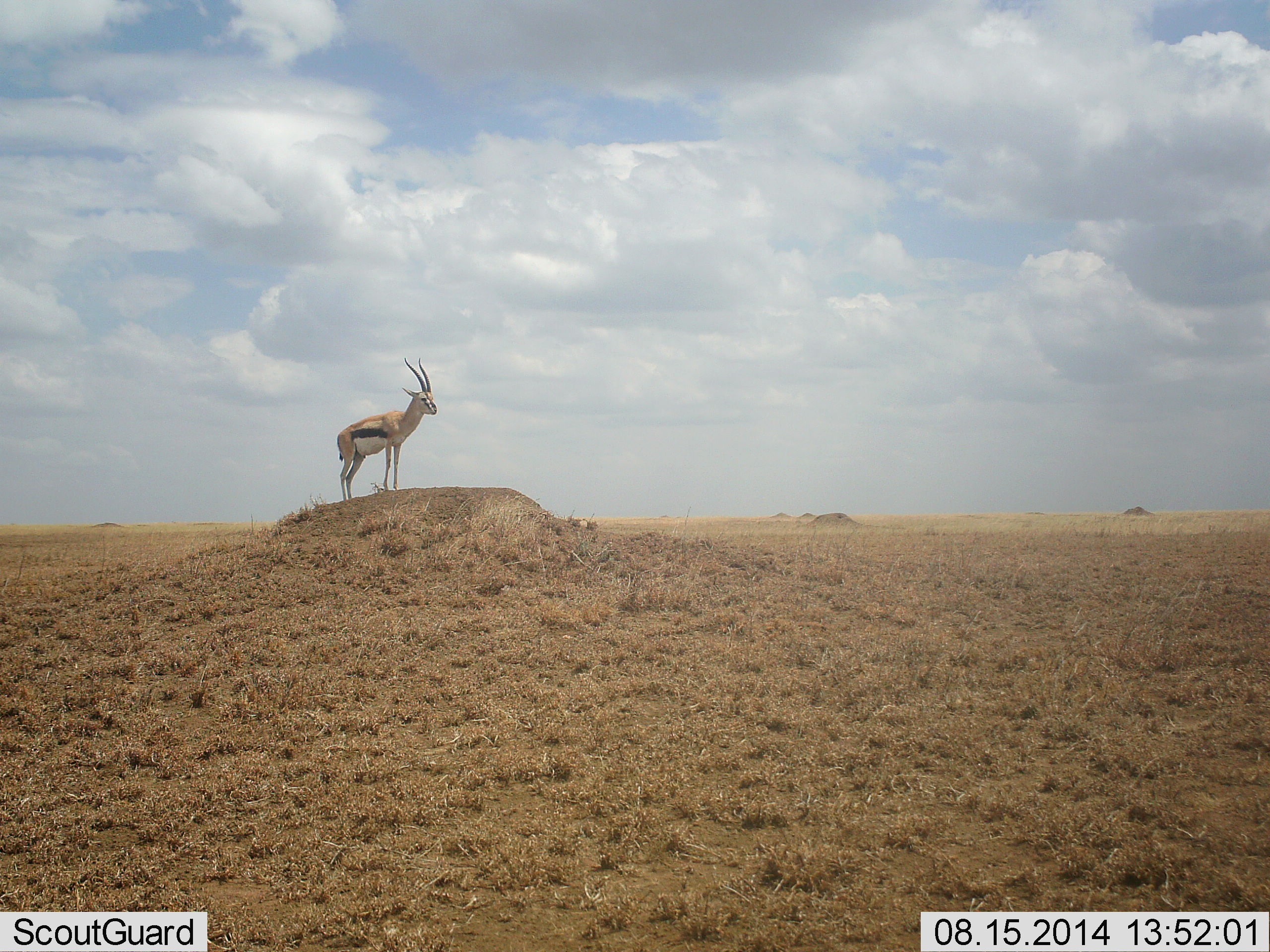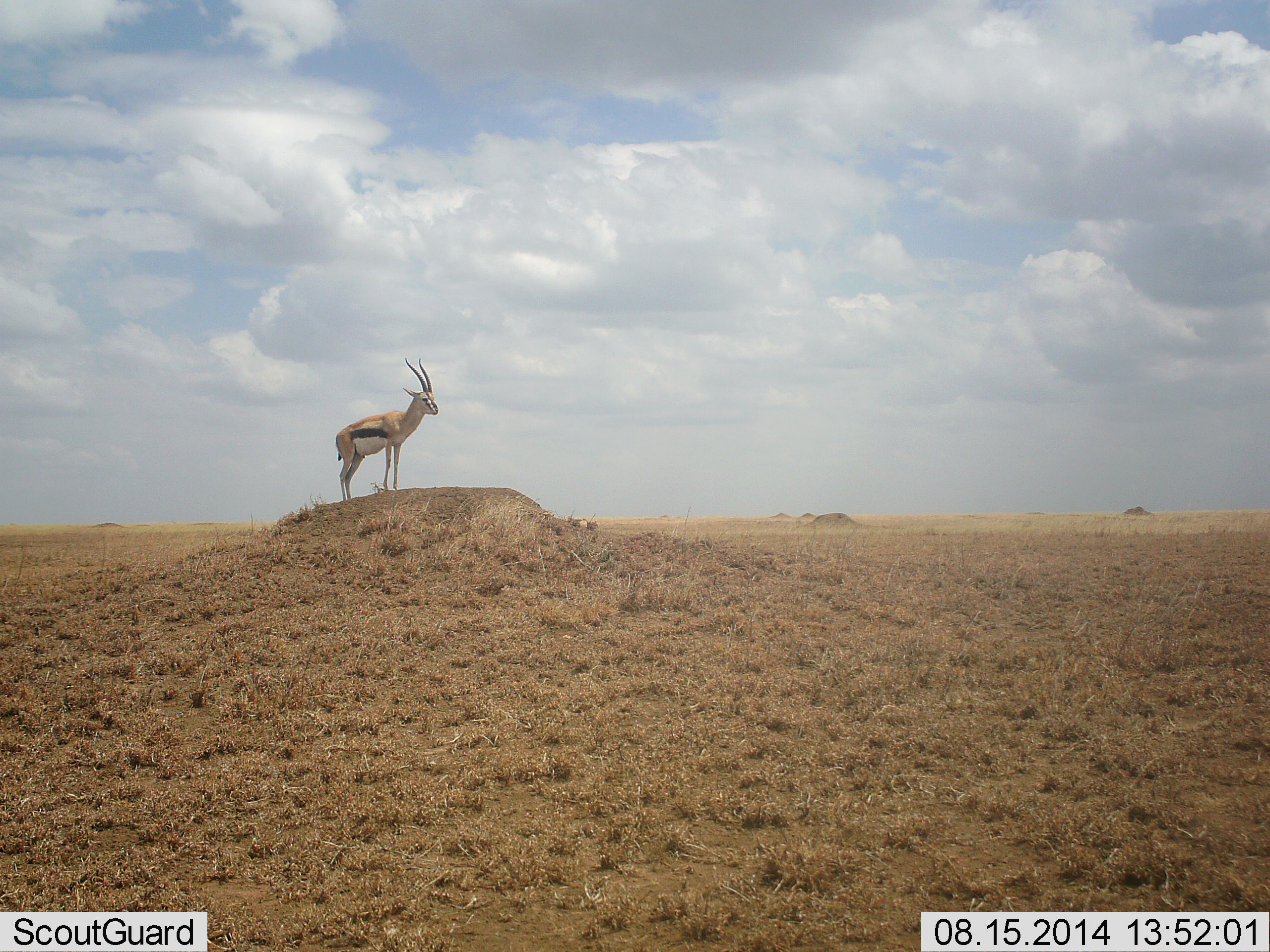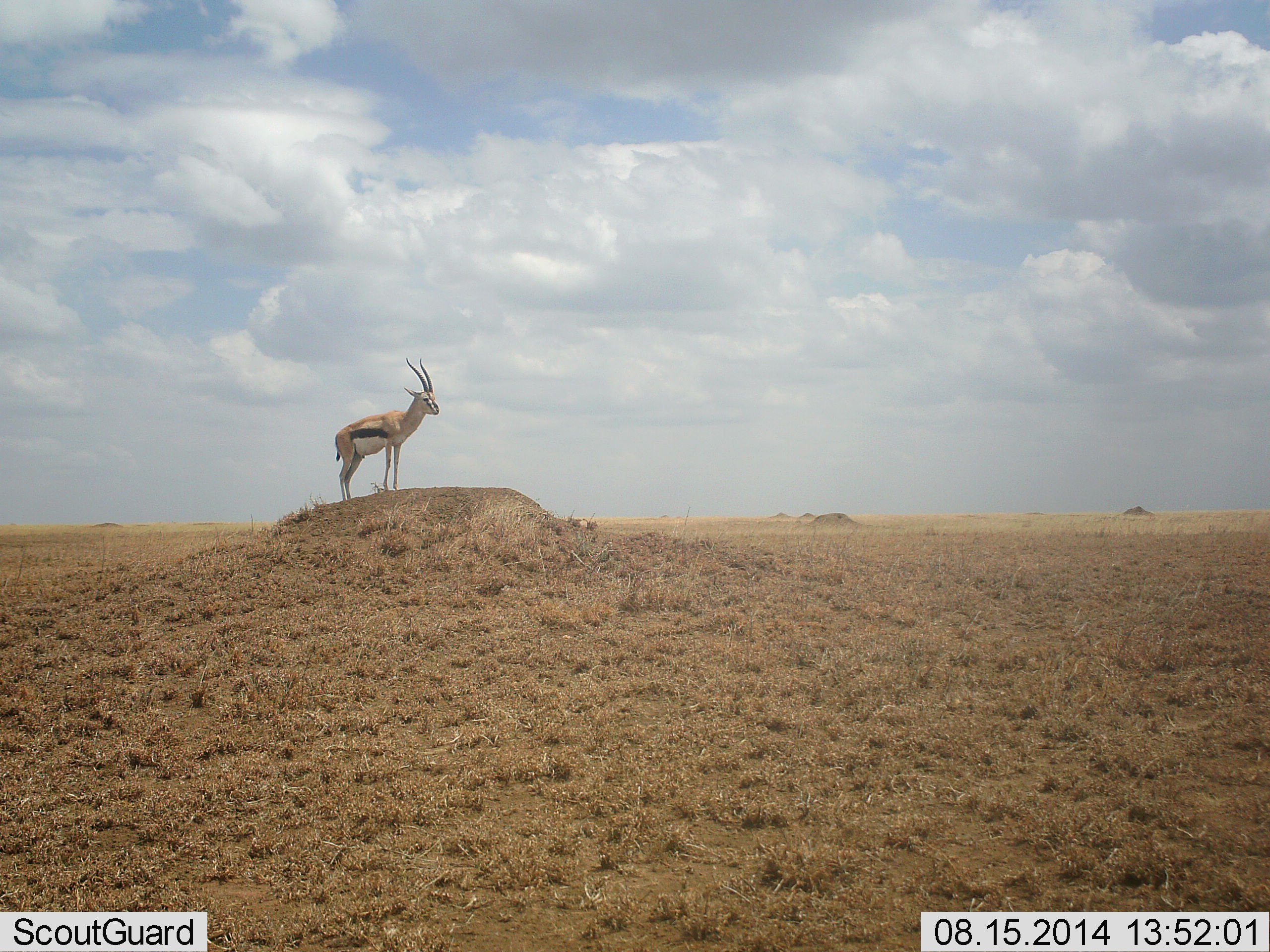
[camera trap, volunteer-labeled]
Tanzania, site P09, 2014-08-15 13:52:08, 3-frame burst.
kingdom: Animalia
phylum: Chordata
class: Mammalia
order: Artiodactyla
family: Bovidae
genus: Eudorcas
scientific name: Eudorcas thomsonii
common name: thomson's gazelle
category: gazellethomsons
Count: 1.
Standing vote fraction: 90%.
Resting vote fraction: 0%.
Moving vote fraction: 10%.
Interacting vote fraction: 0%.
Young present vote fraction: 0%.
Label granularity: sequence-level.